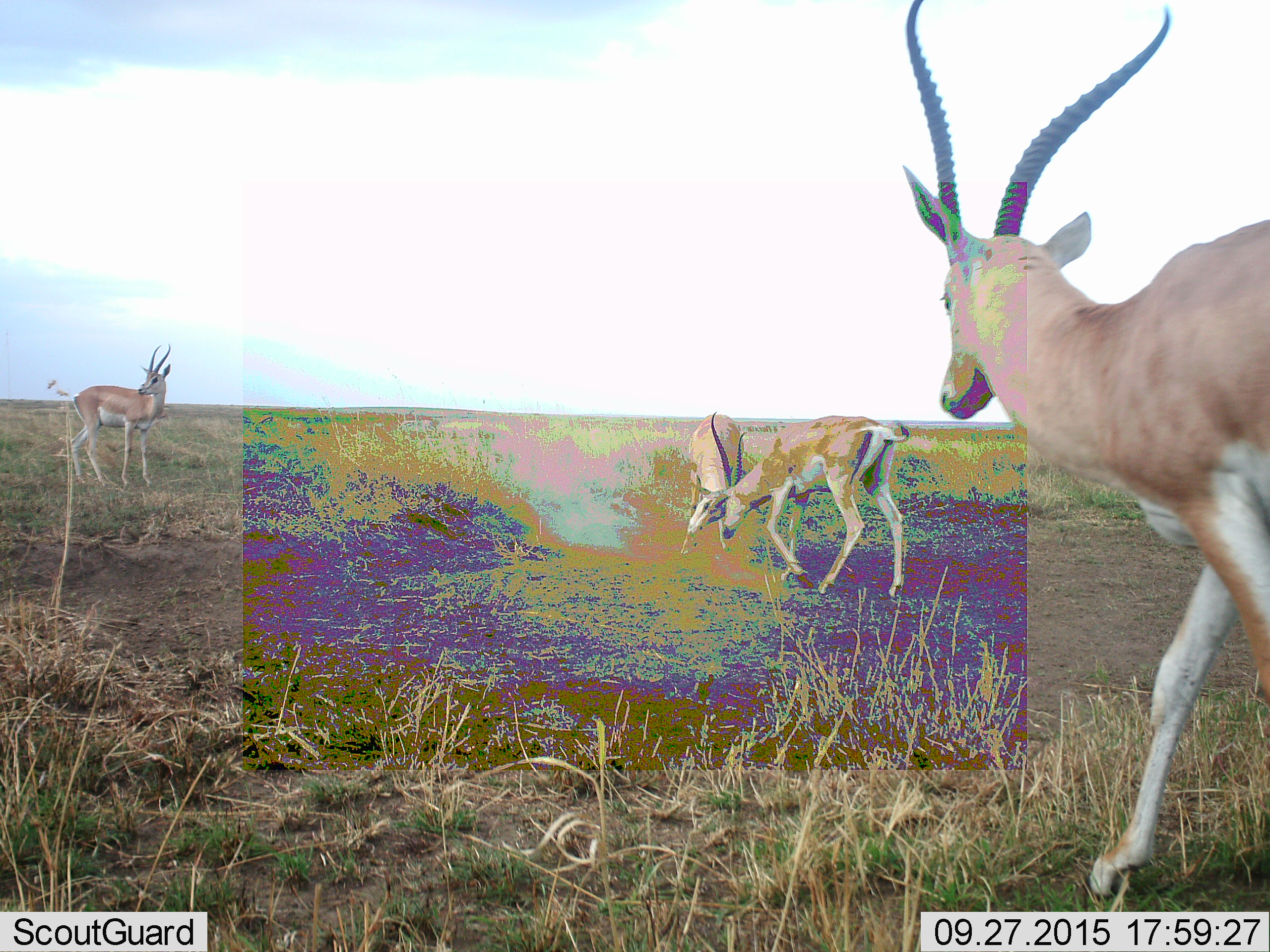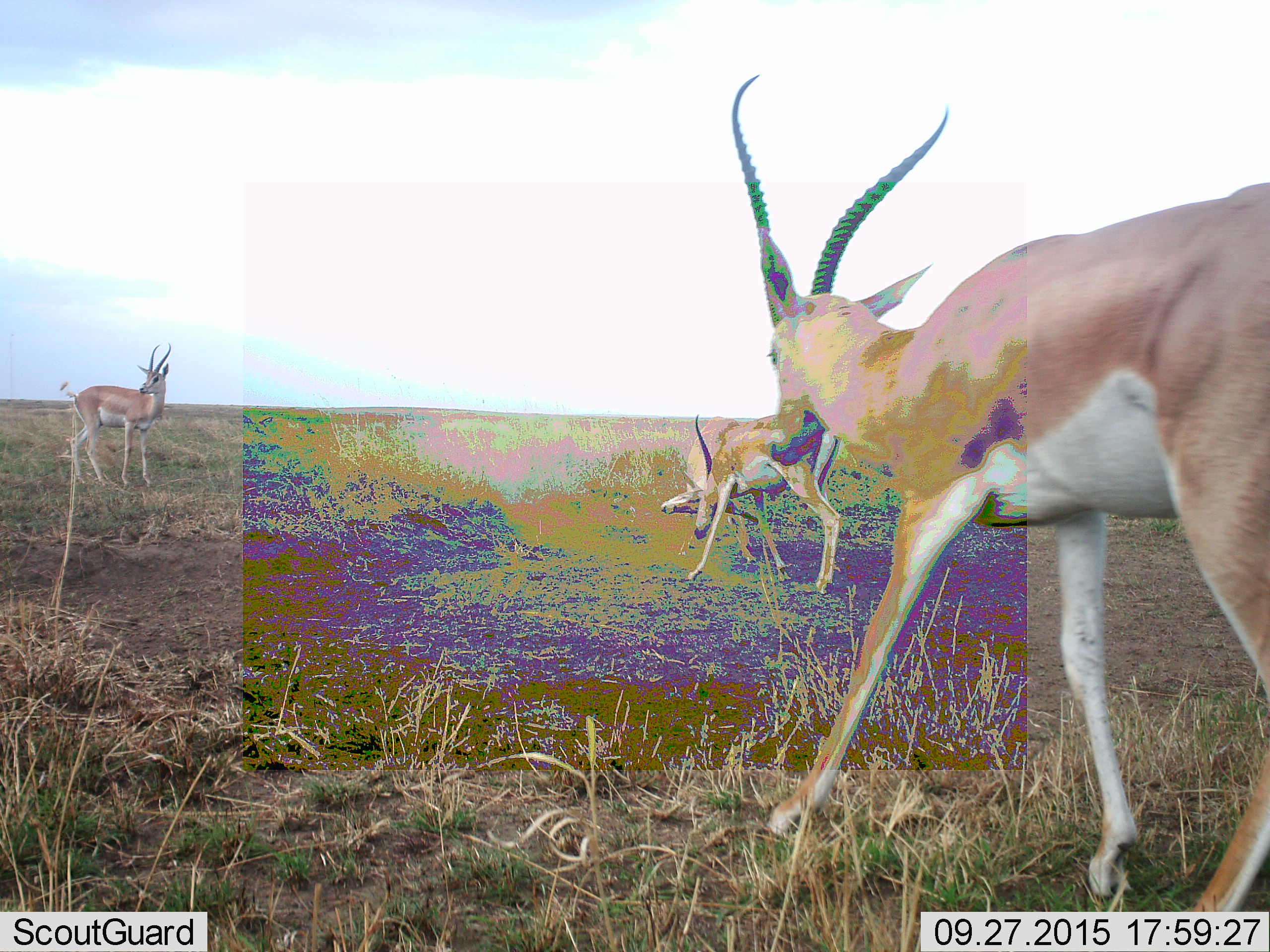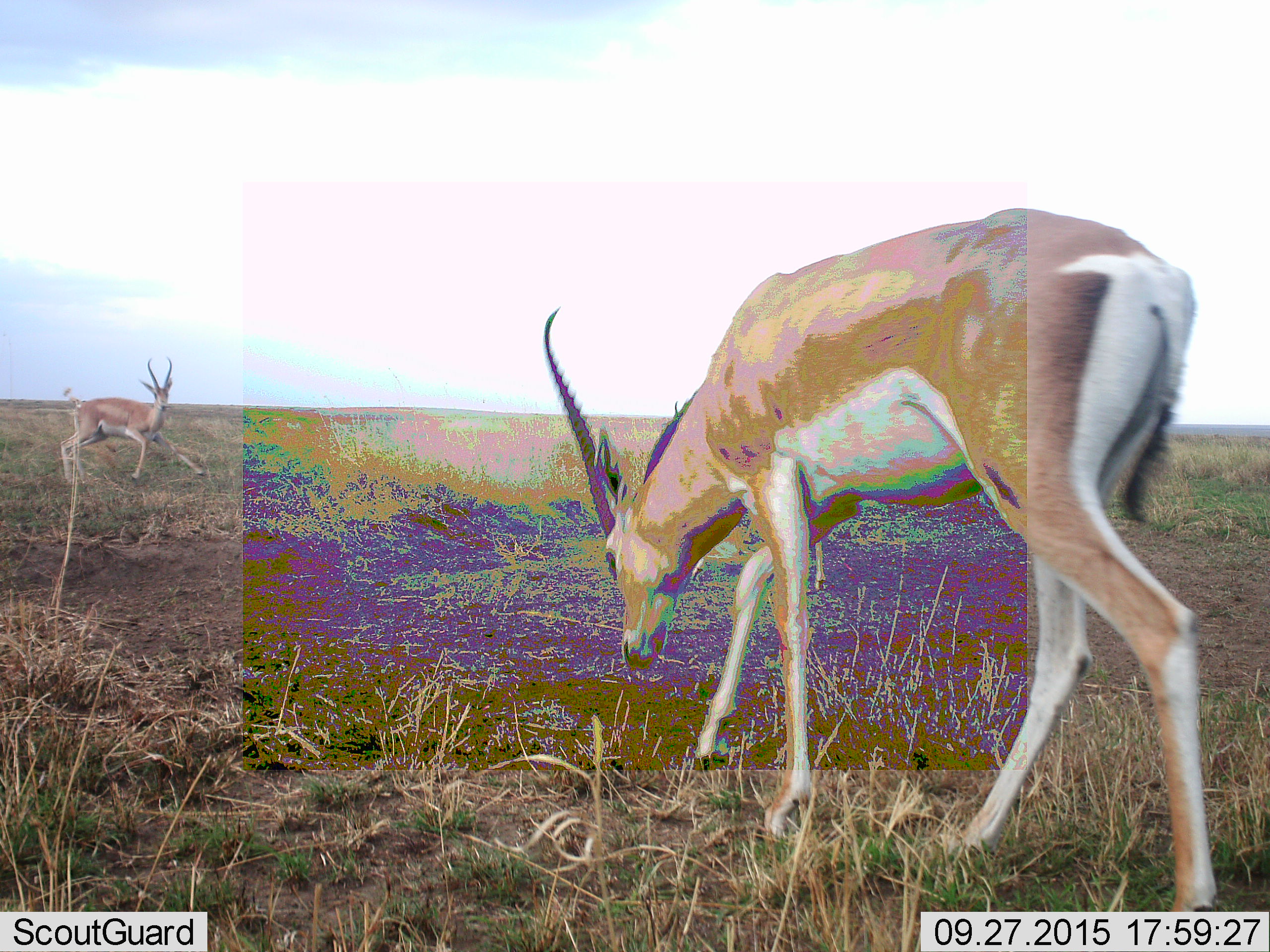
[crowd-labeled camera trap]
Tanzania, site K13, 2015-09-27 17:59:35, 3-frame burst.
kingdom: Animalia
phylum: Chordata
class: Mammalia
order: Artiodactyla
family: Bovidae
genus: Nanger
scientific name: Nanger granti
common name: grant's gazelle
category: gazellegrants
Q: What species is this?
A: Gazellegrants (grant's gazelle) (Nanger granti).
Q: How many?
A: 4.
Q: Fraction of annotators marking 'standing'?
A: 50%.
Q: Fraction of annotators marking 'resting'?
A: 0%.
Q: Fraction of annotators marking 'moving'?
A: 67%.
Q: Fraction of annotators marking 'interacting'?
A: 50%.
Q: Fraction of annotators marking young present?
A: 17%.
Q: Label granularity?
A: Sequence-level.